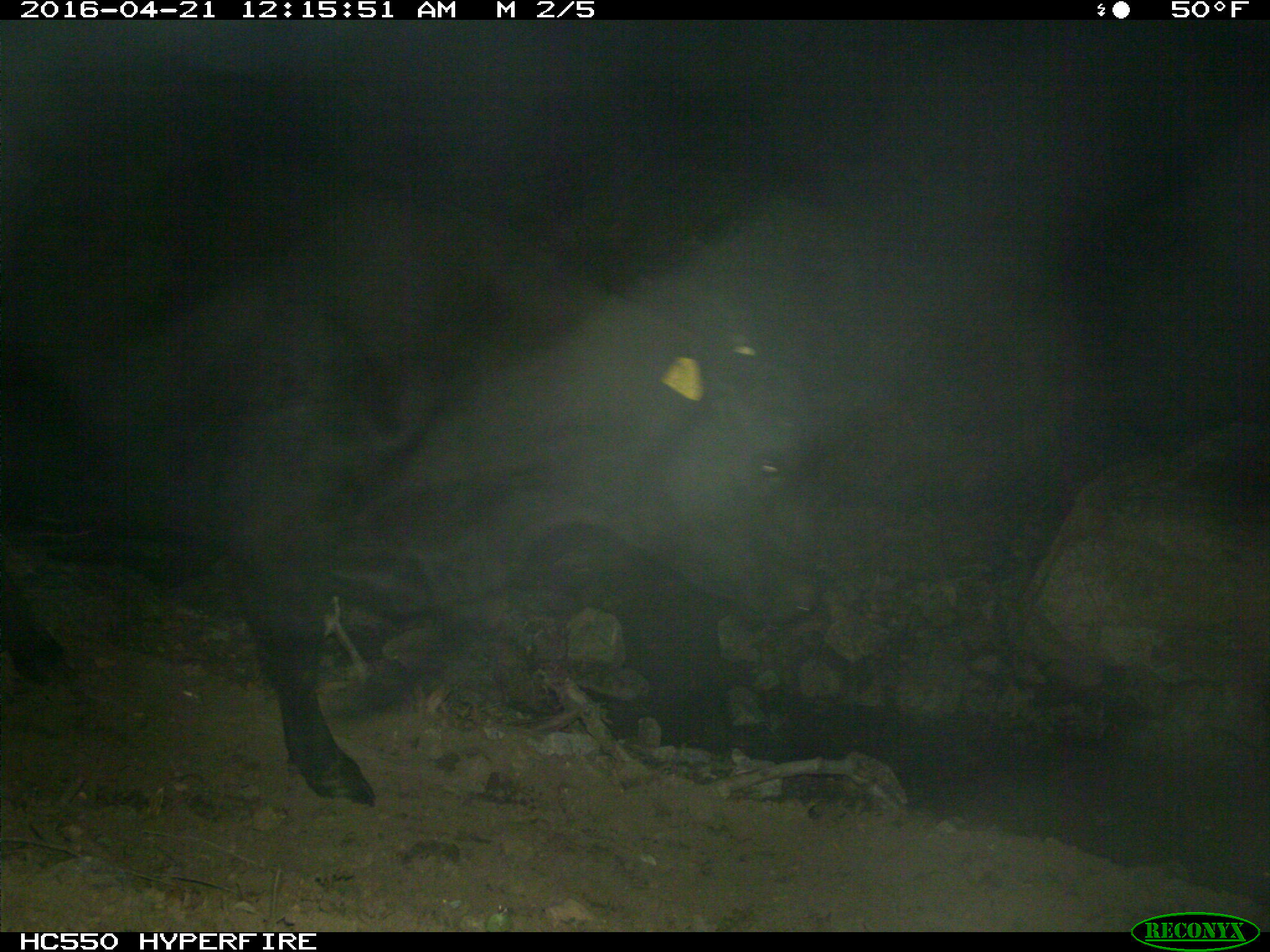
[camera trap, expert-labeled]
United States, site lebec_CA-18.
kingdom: Animalia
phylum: Chordata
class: Mammalia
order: Artiodactyla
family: Bovidae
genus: Bos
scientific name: Bos taurus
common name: domestic cow